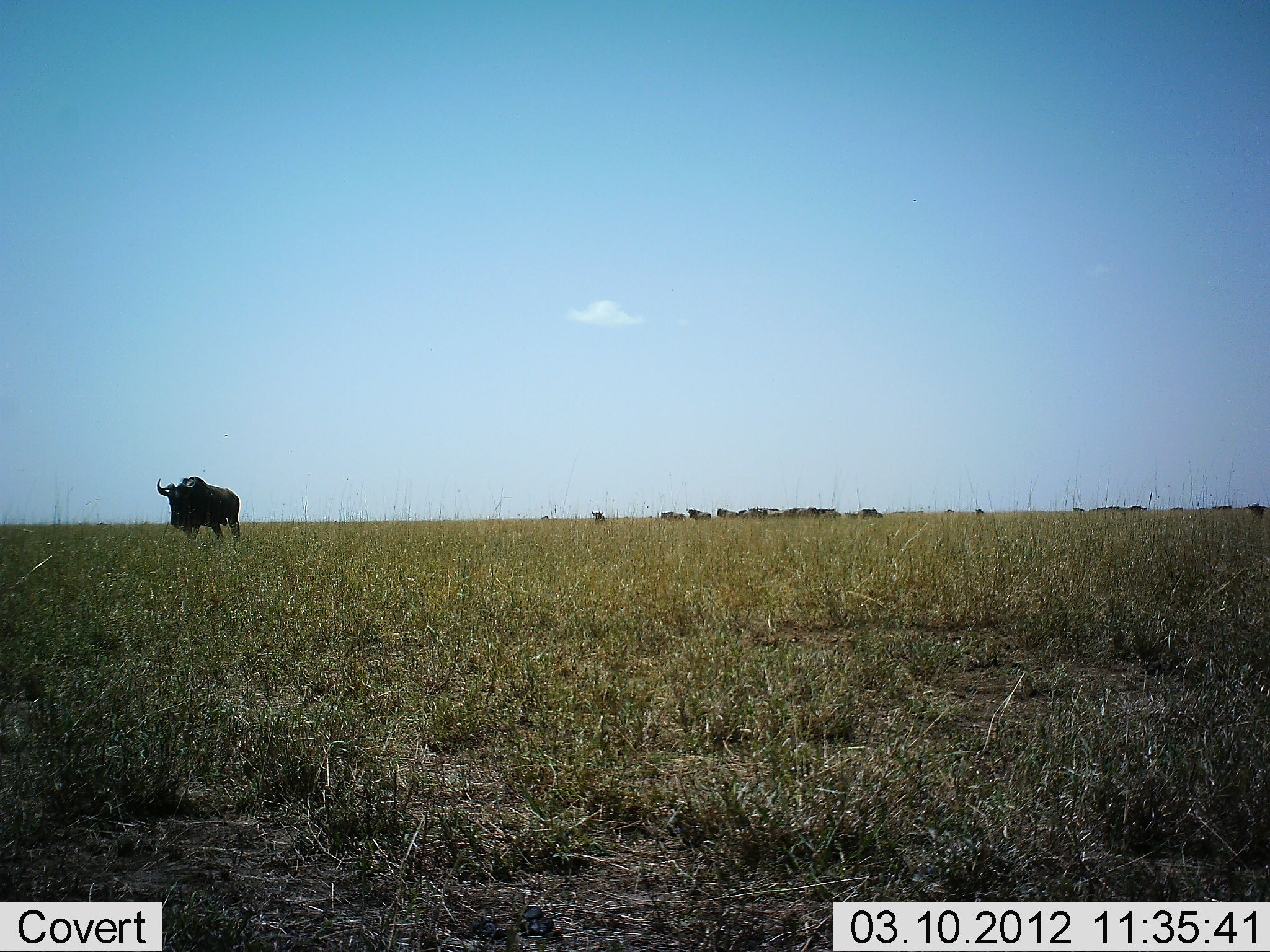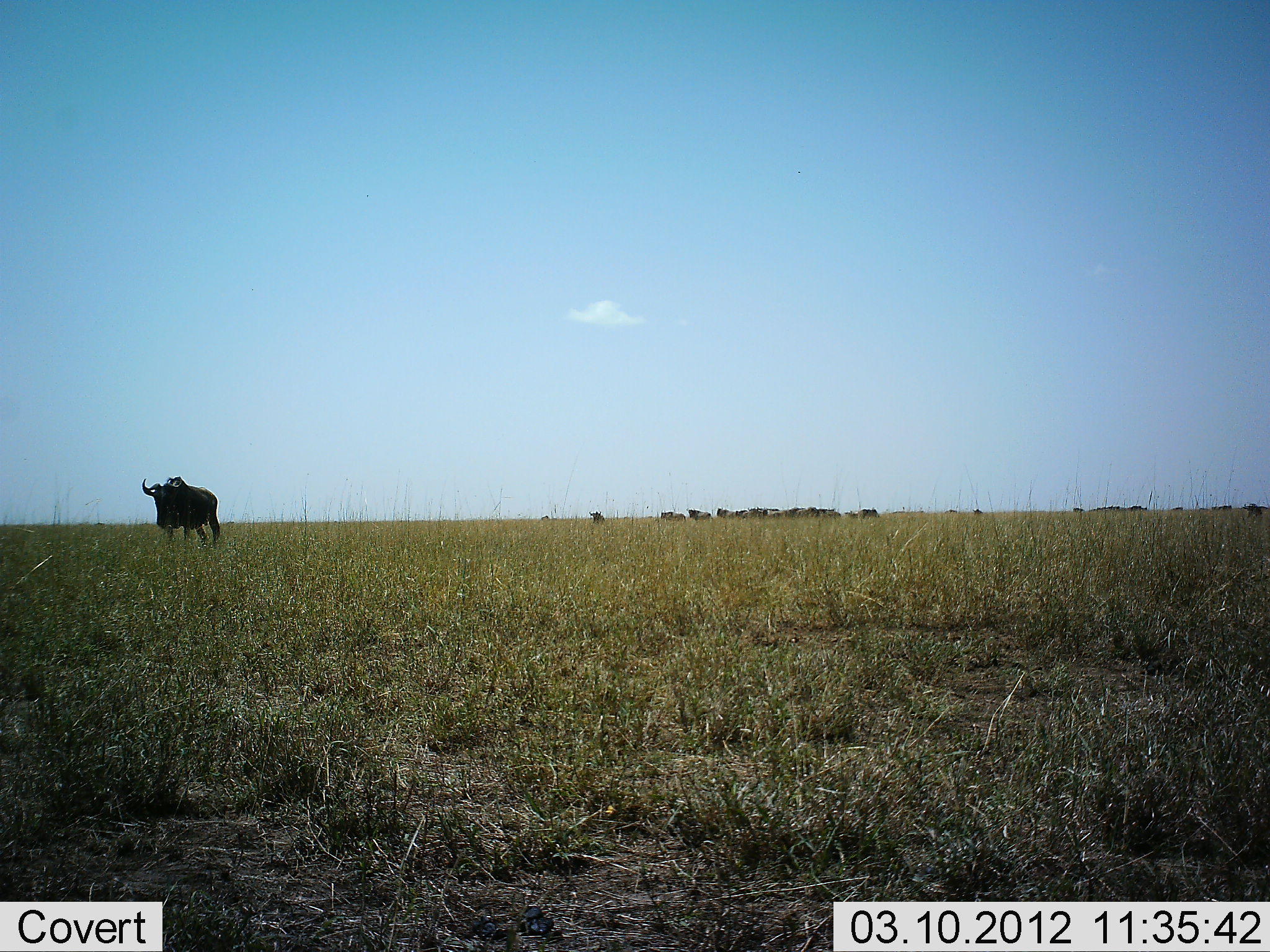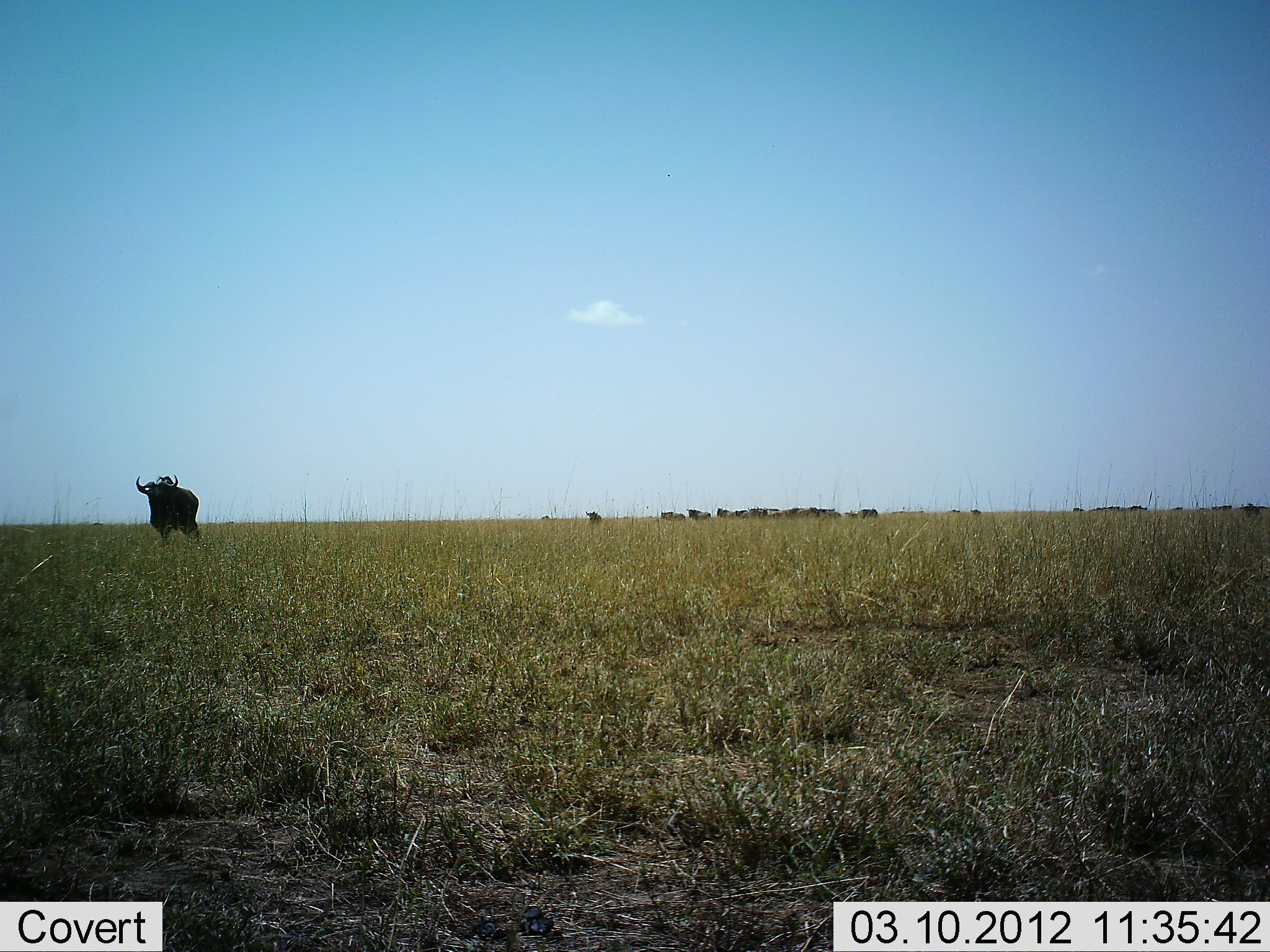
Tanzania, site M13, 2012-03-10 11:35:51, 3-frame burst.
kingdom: Animalia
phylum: Chordata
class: Mammalia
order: Artiodactyla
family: Bovidae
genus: Connochaetes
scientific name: Connochaetes taurinus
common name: blue wildebeest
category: wildebeest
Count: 11-50.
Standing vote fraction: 78%.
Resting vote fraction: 11%.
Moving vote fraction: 83%.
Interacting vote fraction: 11%.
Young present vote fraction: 6%.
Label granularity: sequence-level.